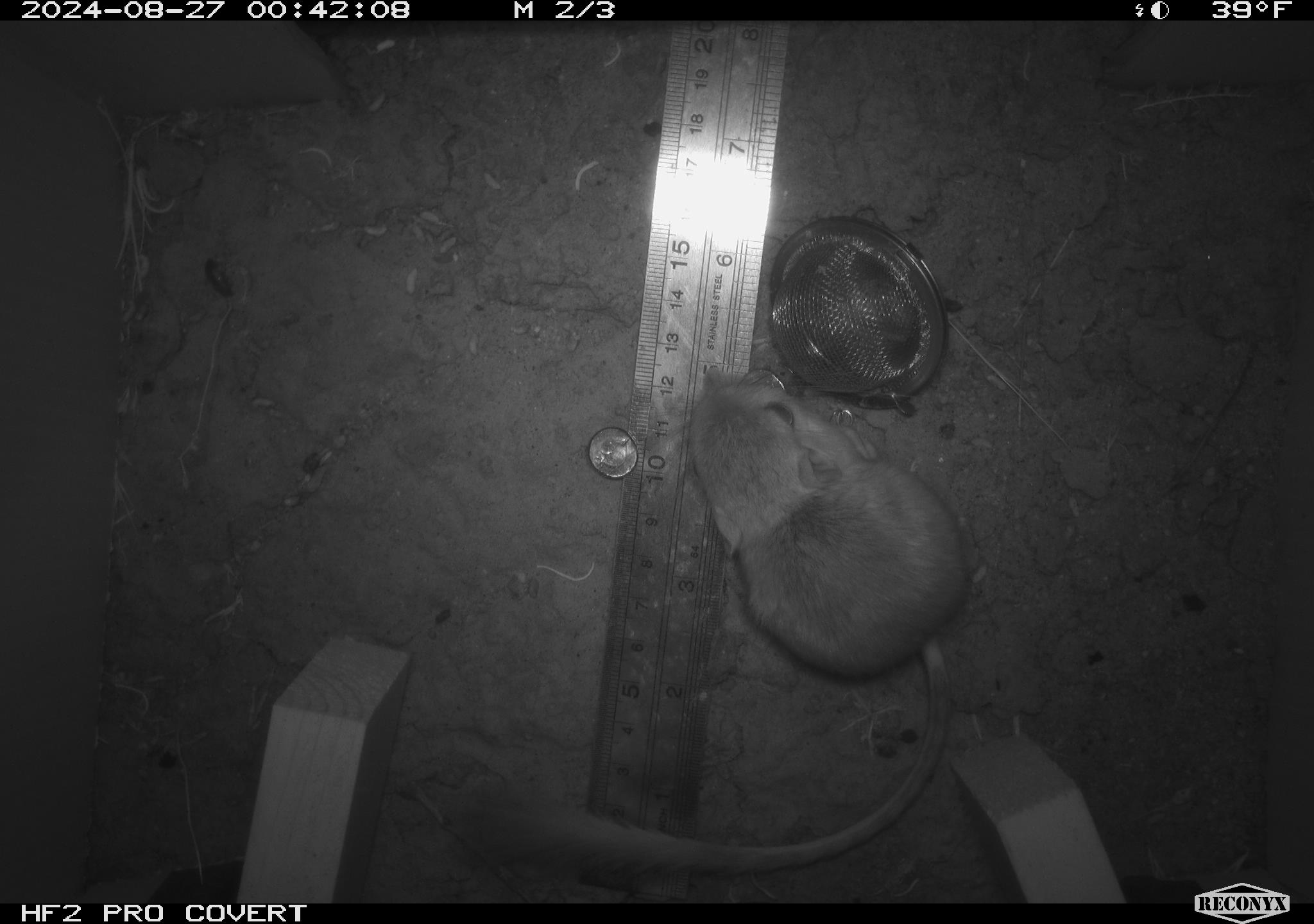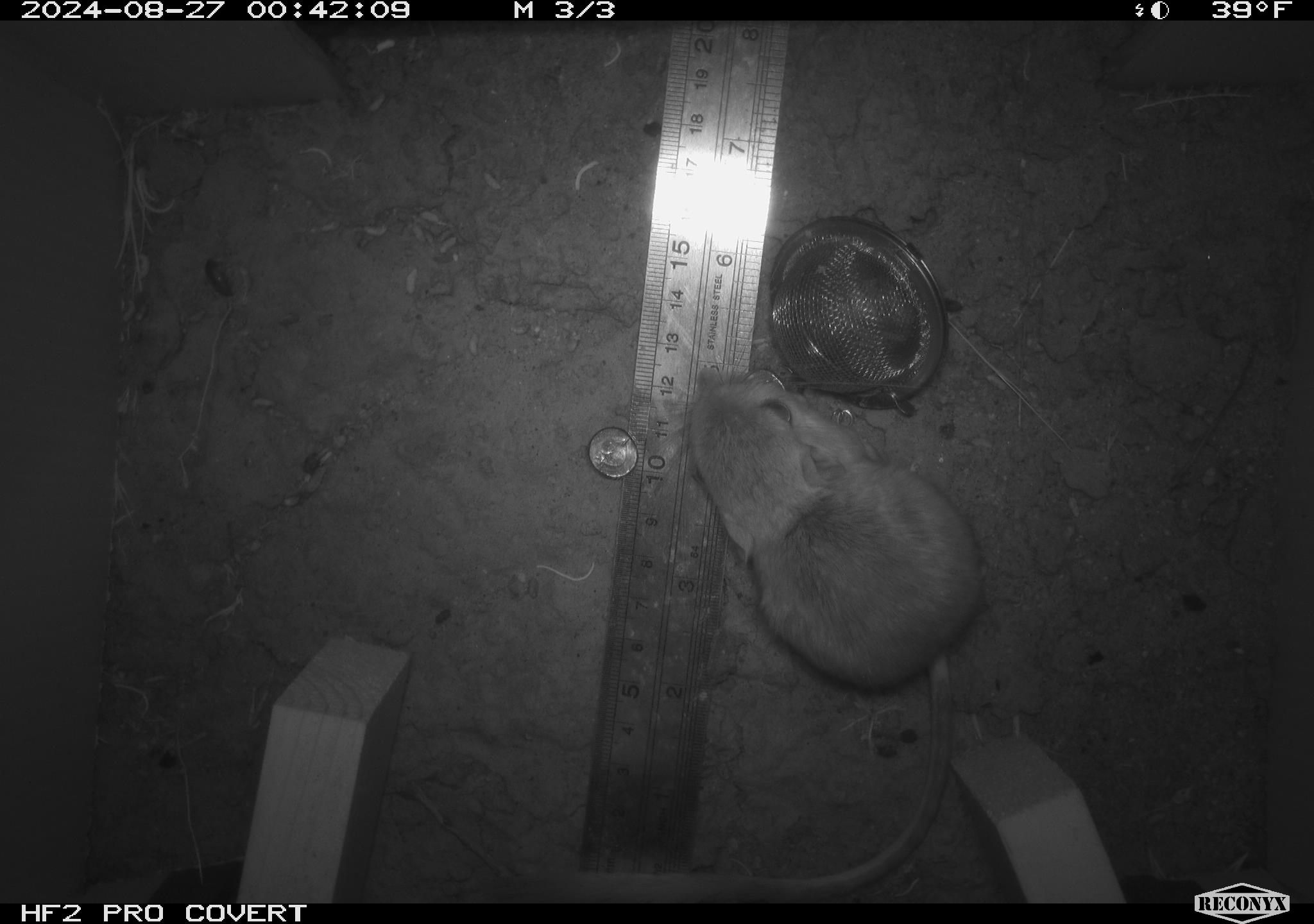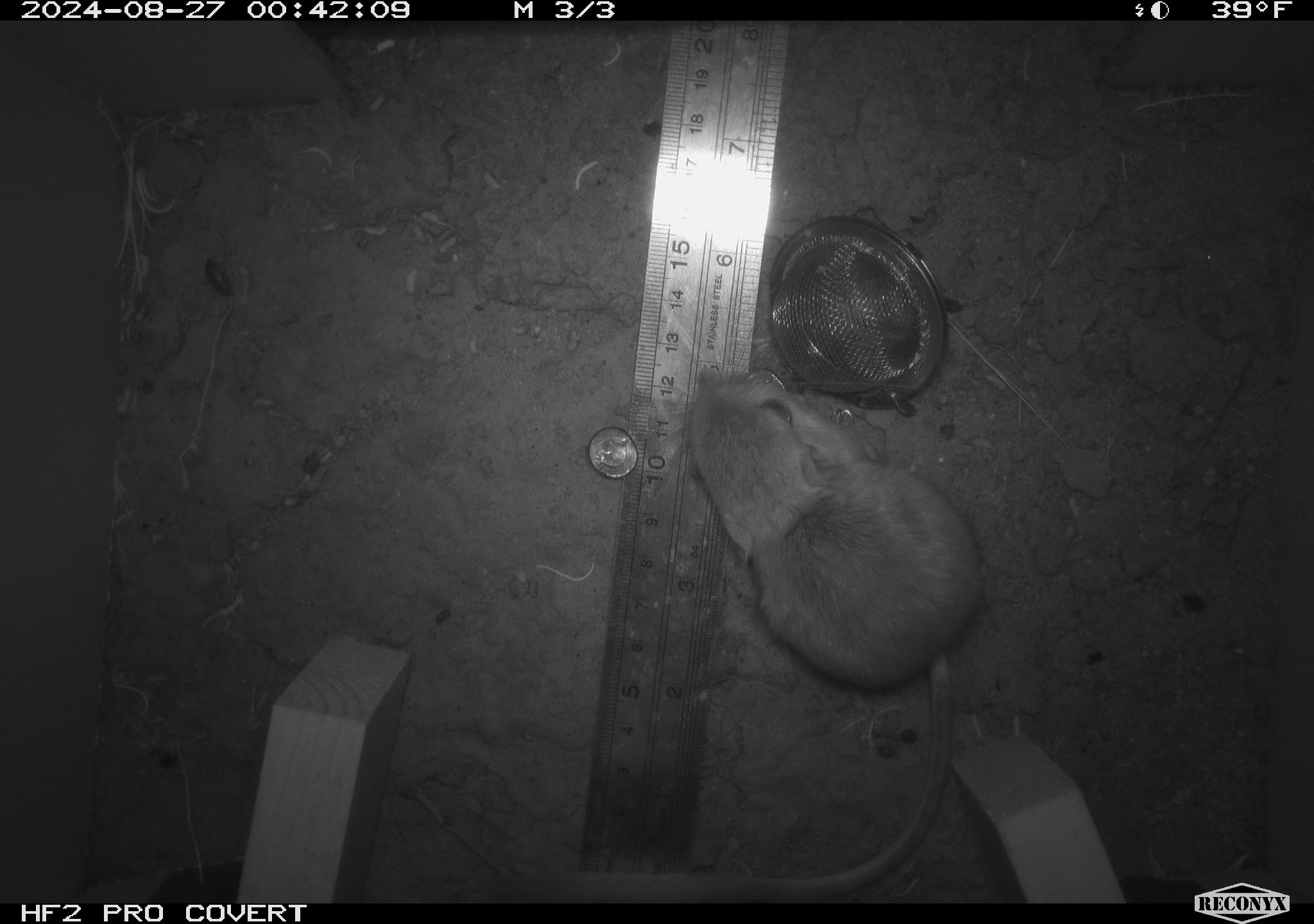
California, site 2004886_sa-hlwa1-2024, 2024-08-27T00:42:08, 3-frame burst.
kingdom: Animalia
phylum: Chordata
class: Mammalia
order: Rodentia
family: Heteromyidae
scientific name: Heteromyidae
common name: kangaroo rats and pocket mice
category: heteromyidae family